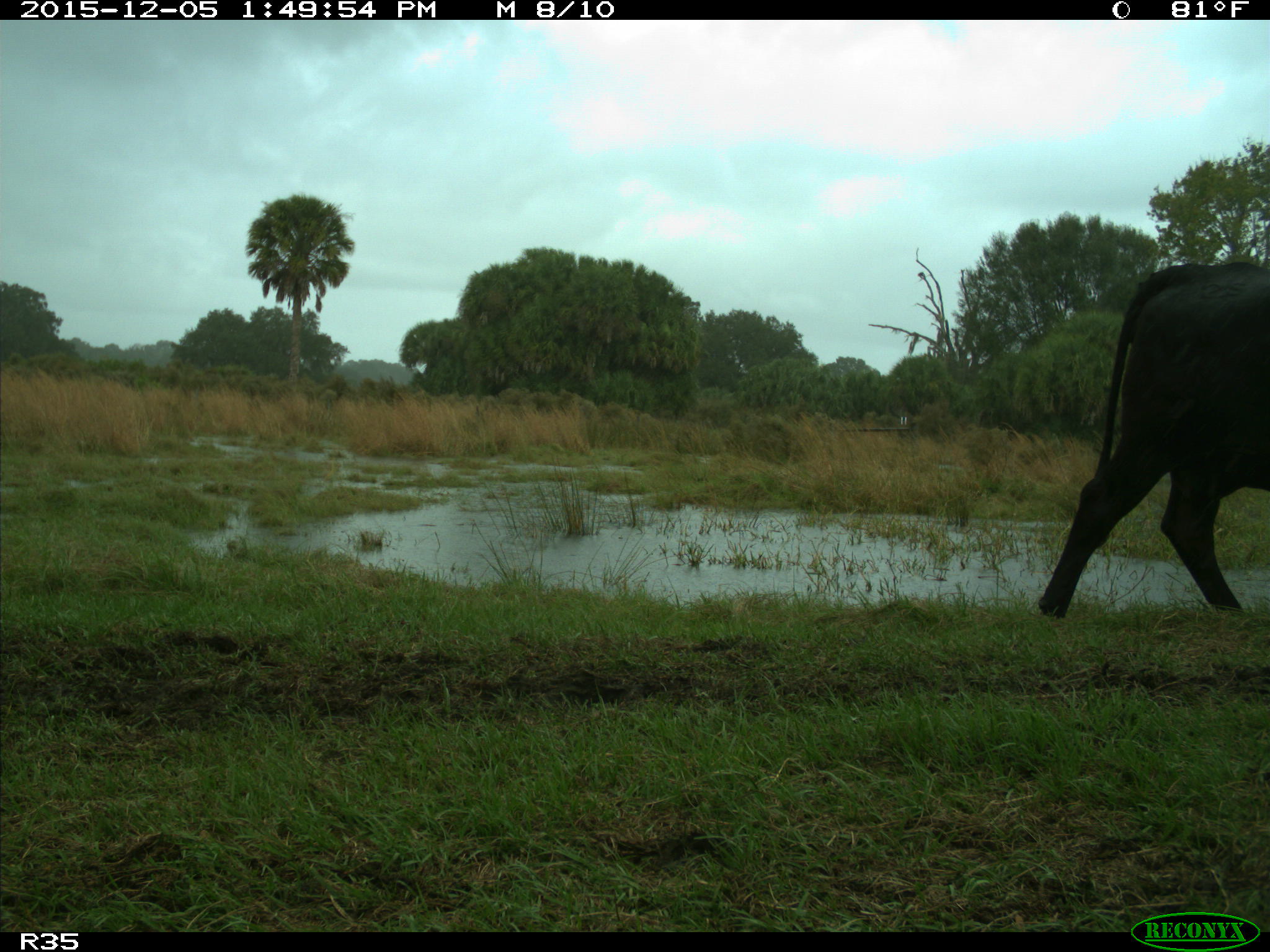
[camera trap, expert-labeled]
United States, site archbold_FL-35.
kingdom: Animalia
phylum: Chordata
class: Mammalia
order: Artiodactyla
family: Bovidae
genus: Bos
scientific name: Bos taurus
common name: domestic cow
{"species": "Bos taurus (domestic cow)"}